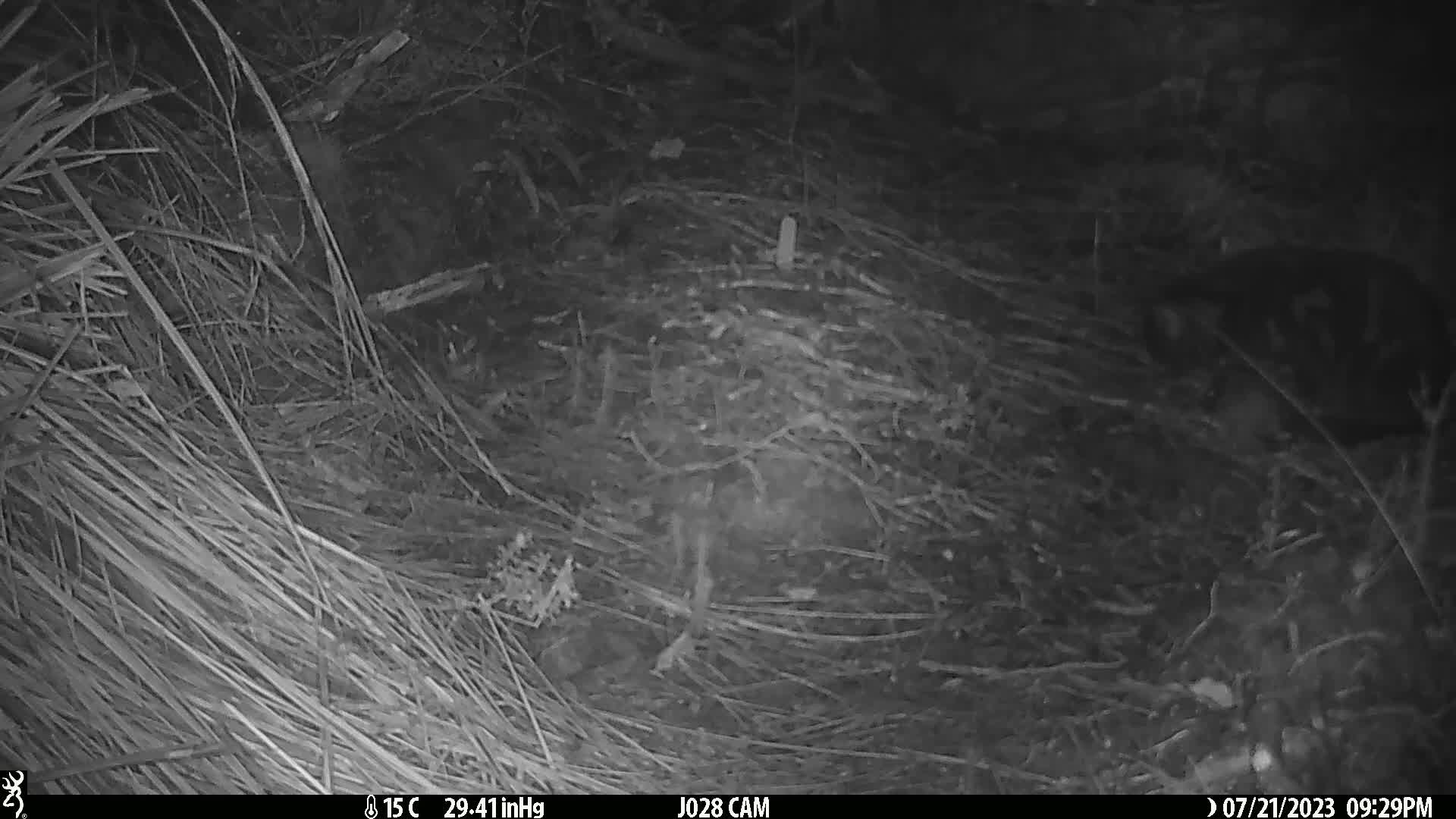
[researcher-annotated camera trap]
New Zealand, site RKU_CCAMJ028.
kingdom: Animalia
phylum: Chordata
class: Mammalia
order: Carnivora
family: Felidae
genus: Felis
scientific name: Felis catus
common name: domestic cat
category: cat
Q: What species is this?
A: Cat (domestic cat) (Felis catus).